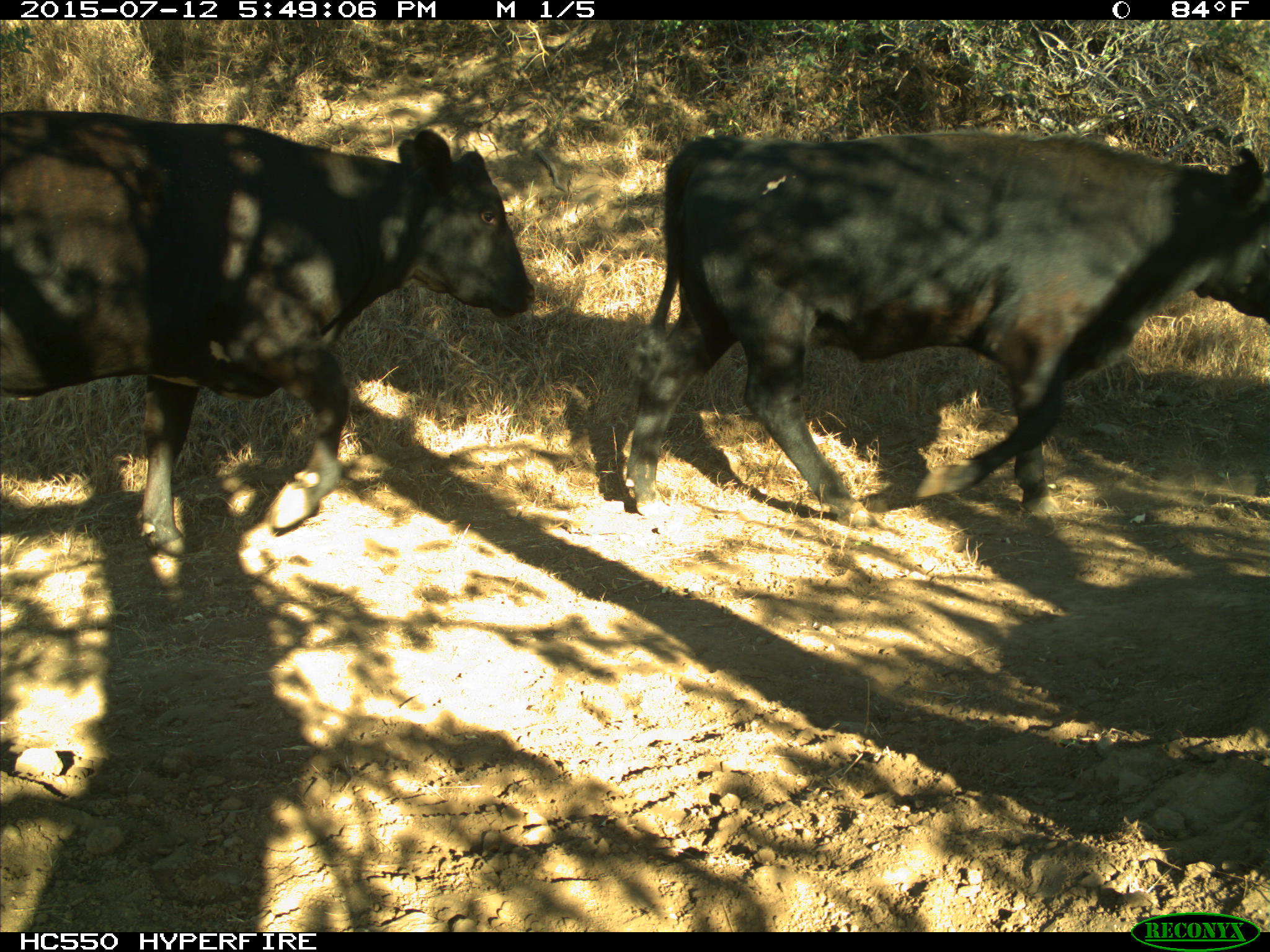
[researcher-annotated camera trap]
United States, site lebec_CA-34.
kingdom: Animalia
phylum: Chordata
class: Mammalia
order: Artiodactyla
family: Bovidae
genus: Bos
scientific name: Bos taurus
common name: domestic cow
Bos taurus (domestic cow).